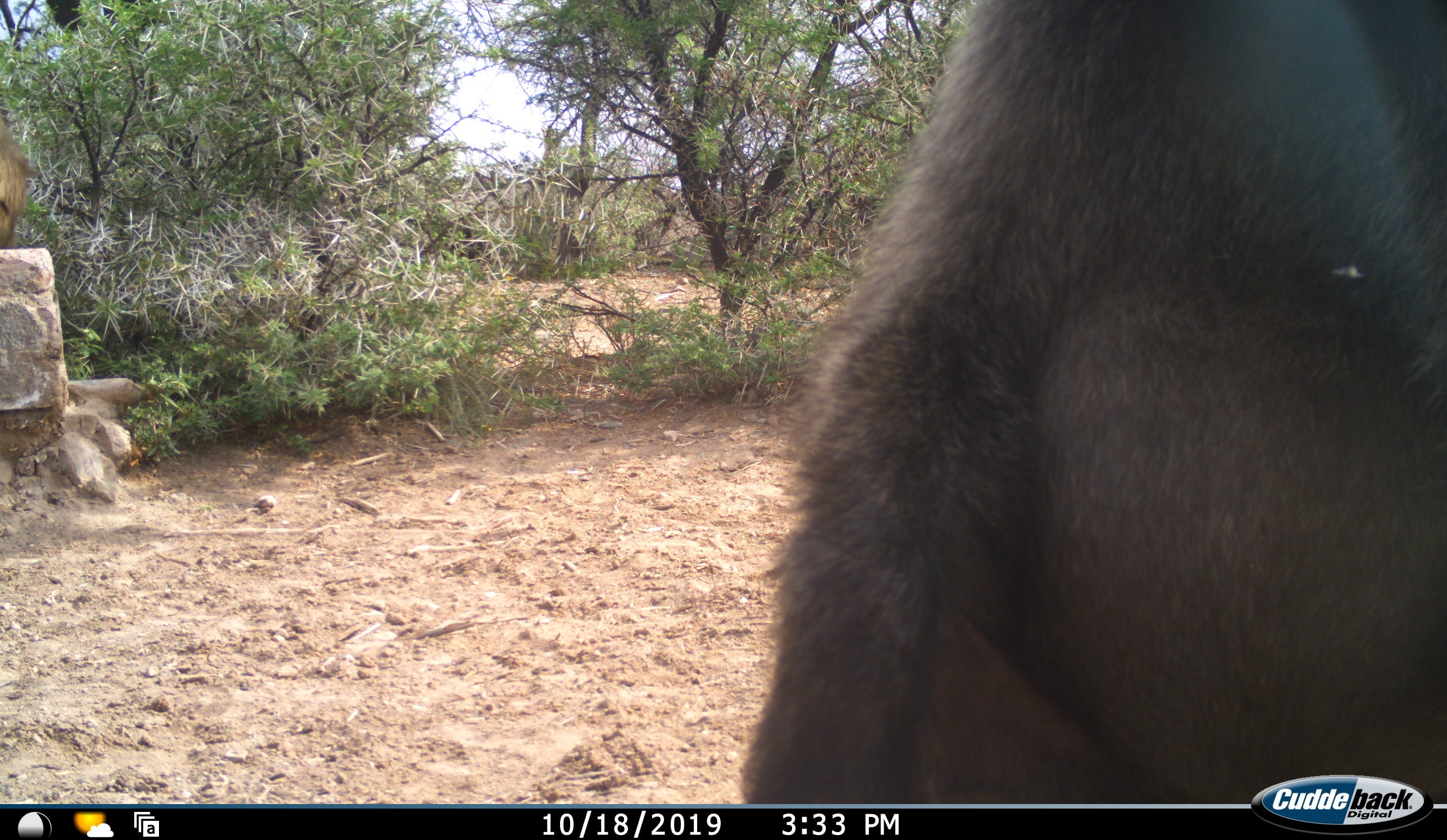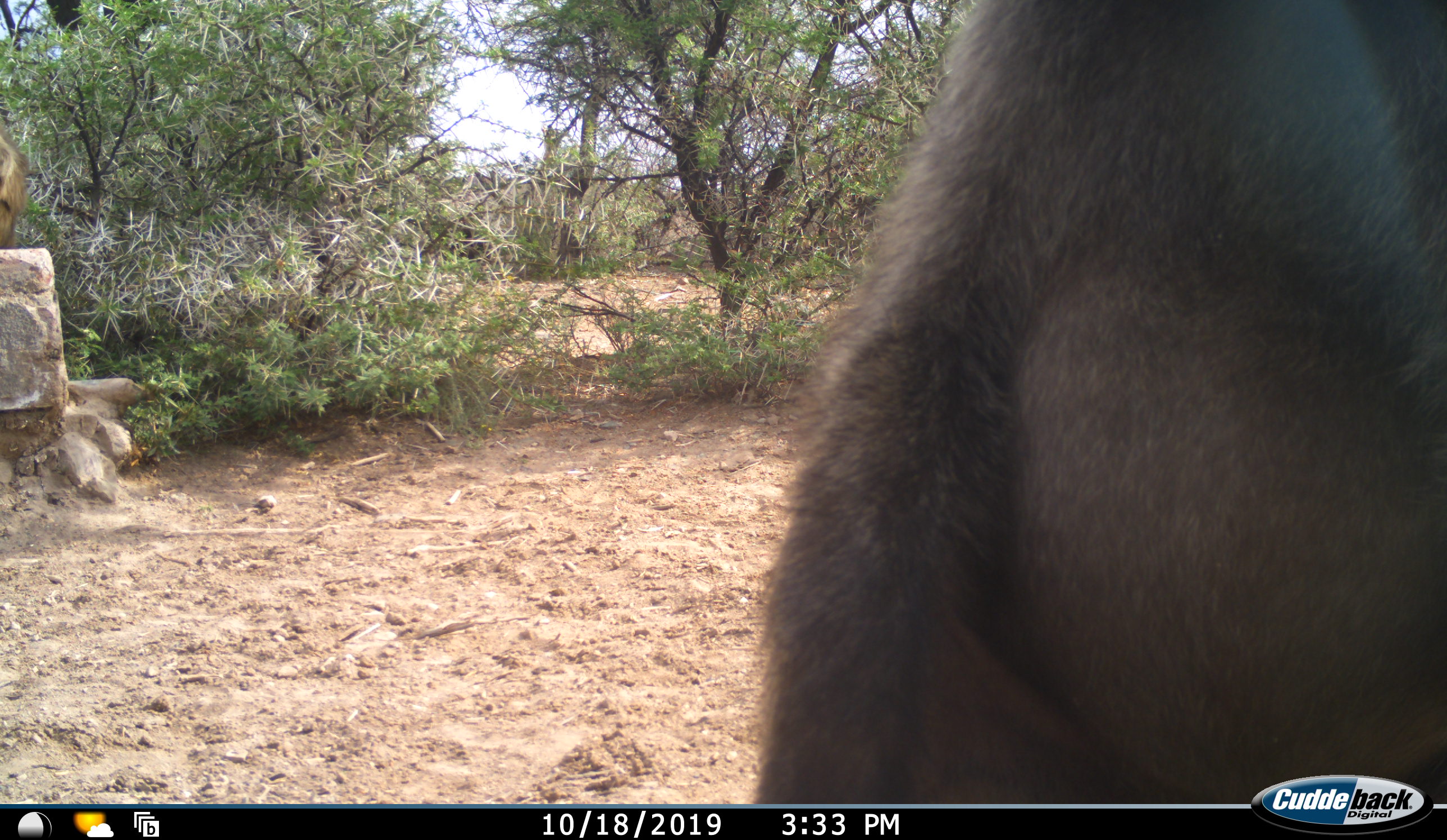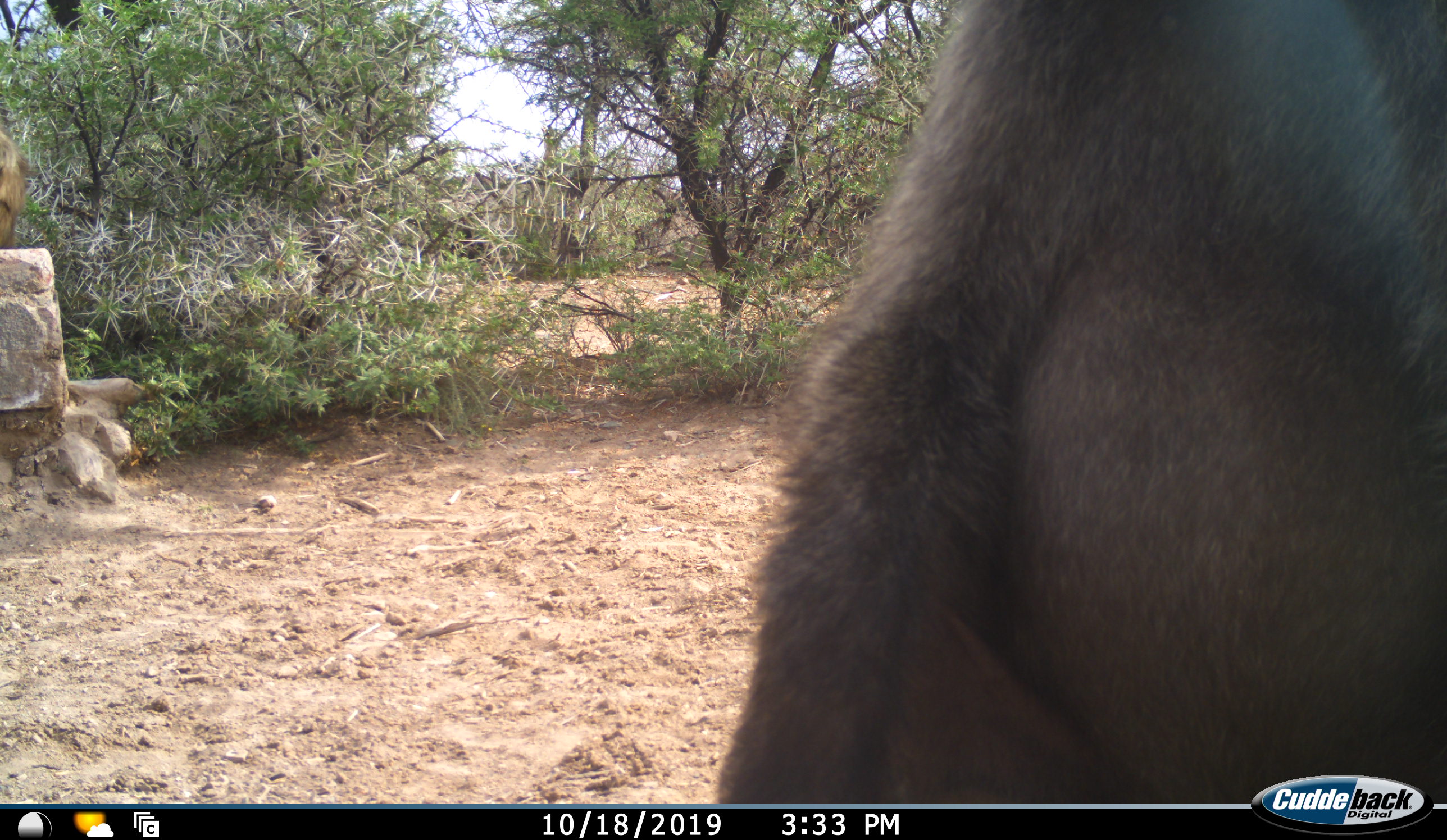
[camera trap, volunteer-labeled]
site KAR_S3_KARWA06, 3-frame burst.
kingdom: Animalia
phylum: Chordata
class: Mammalia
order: Primates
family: Cercopithecidae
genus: Papio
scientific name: Papio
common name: baboon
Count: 2.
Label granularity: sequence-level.